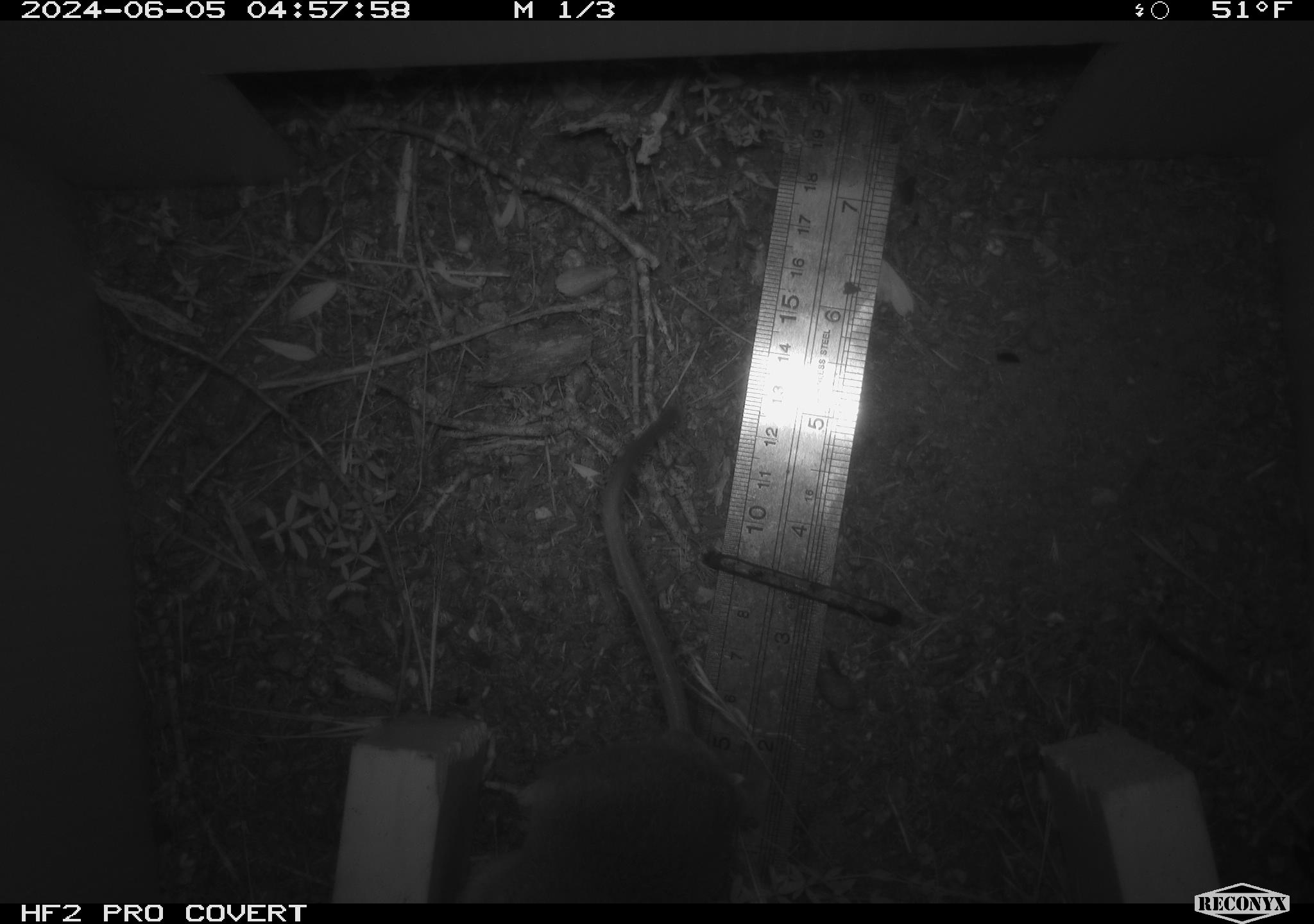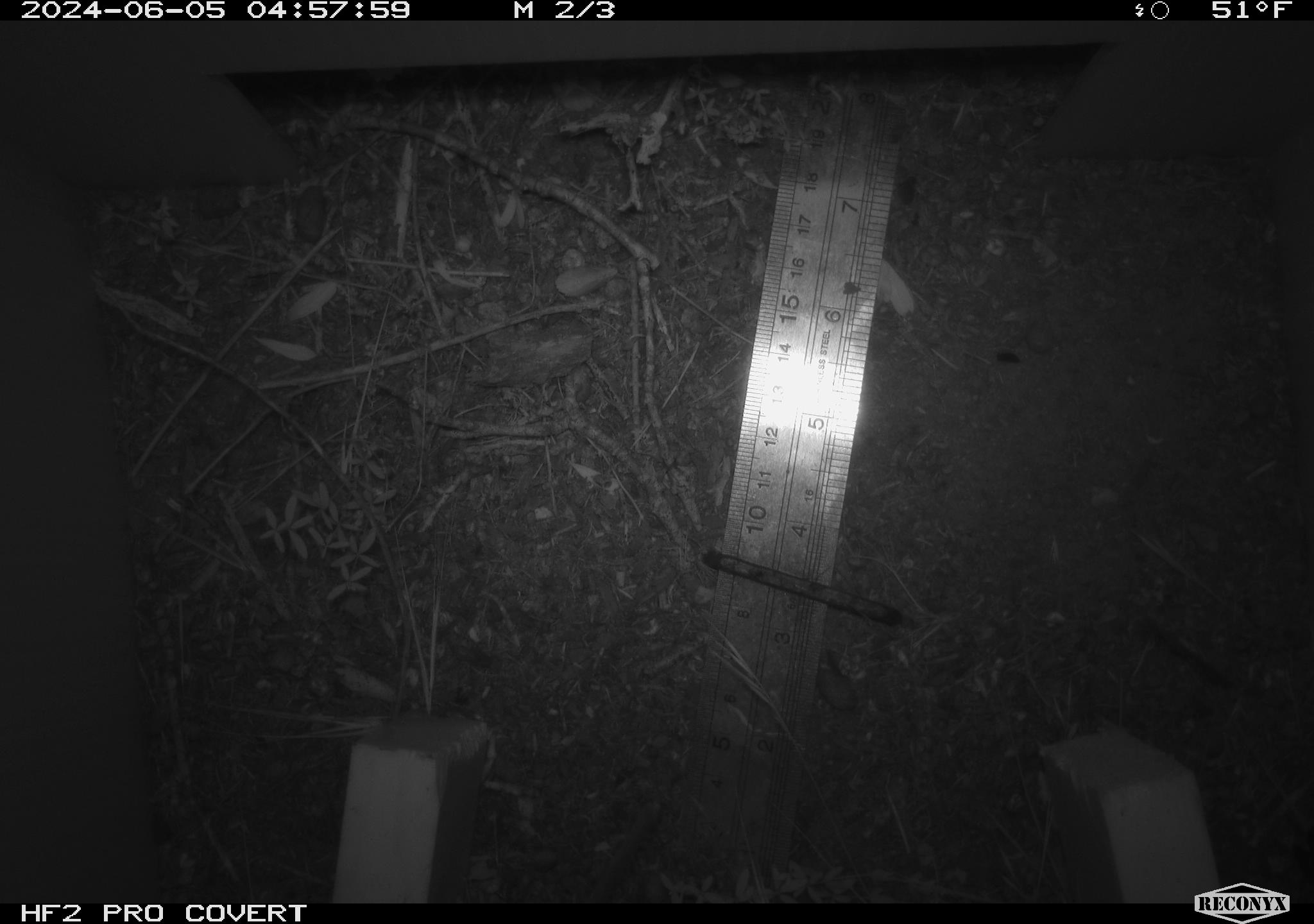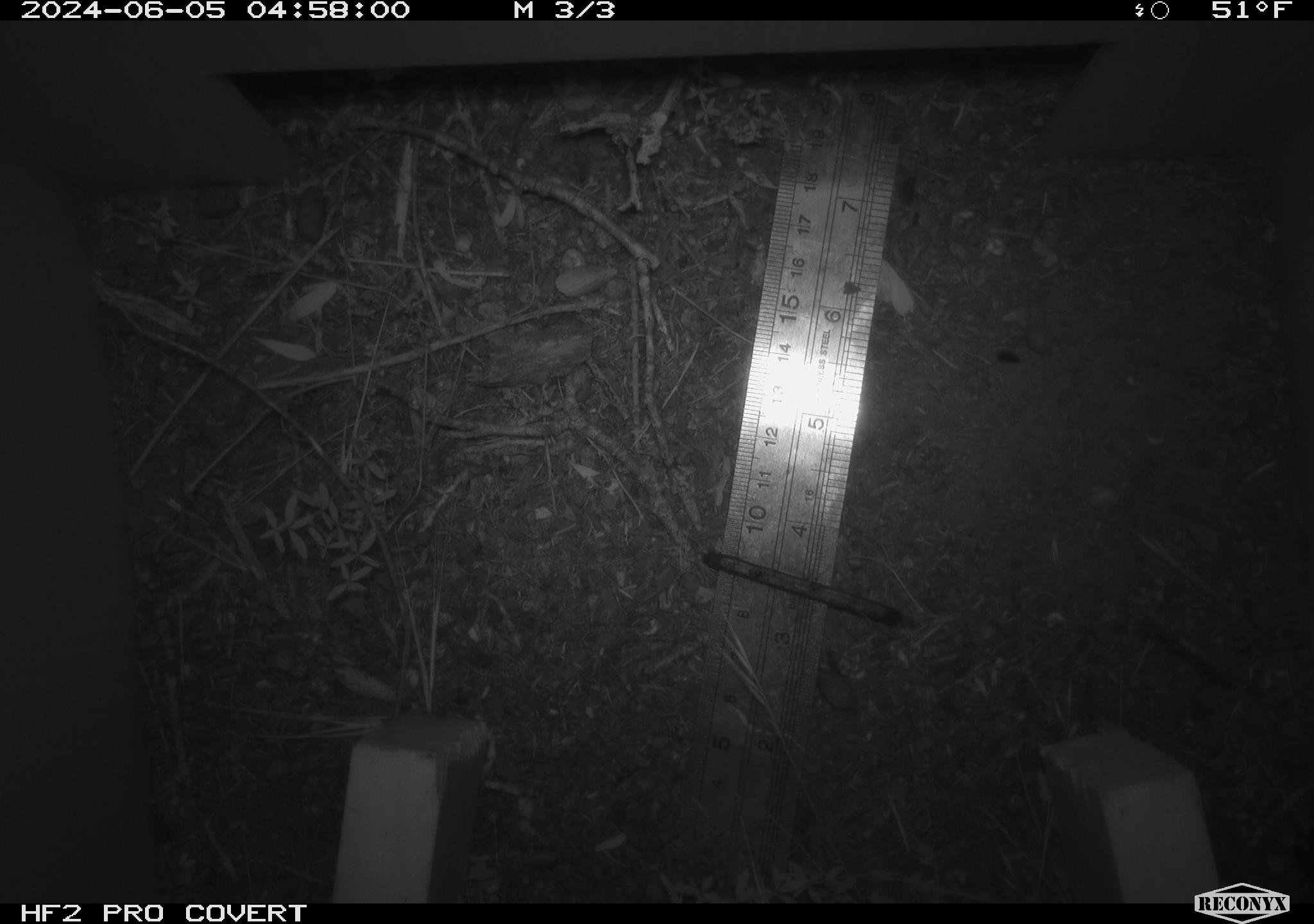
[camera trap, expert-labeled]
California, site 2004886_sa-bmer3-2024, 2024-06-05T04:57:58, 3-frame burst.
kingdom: Animalia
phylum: Chordata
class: Mammalia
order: Rodentia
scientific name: Rodentia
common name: mouse species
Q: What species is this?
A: Mouse species (Rodentia).